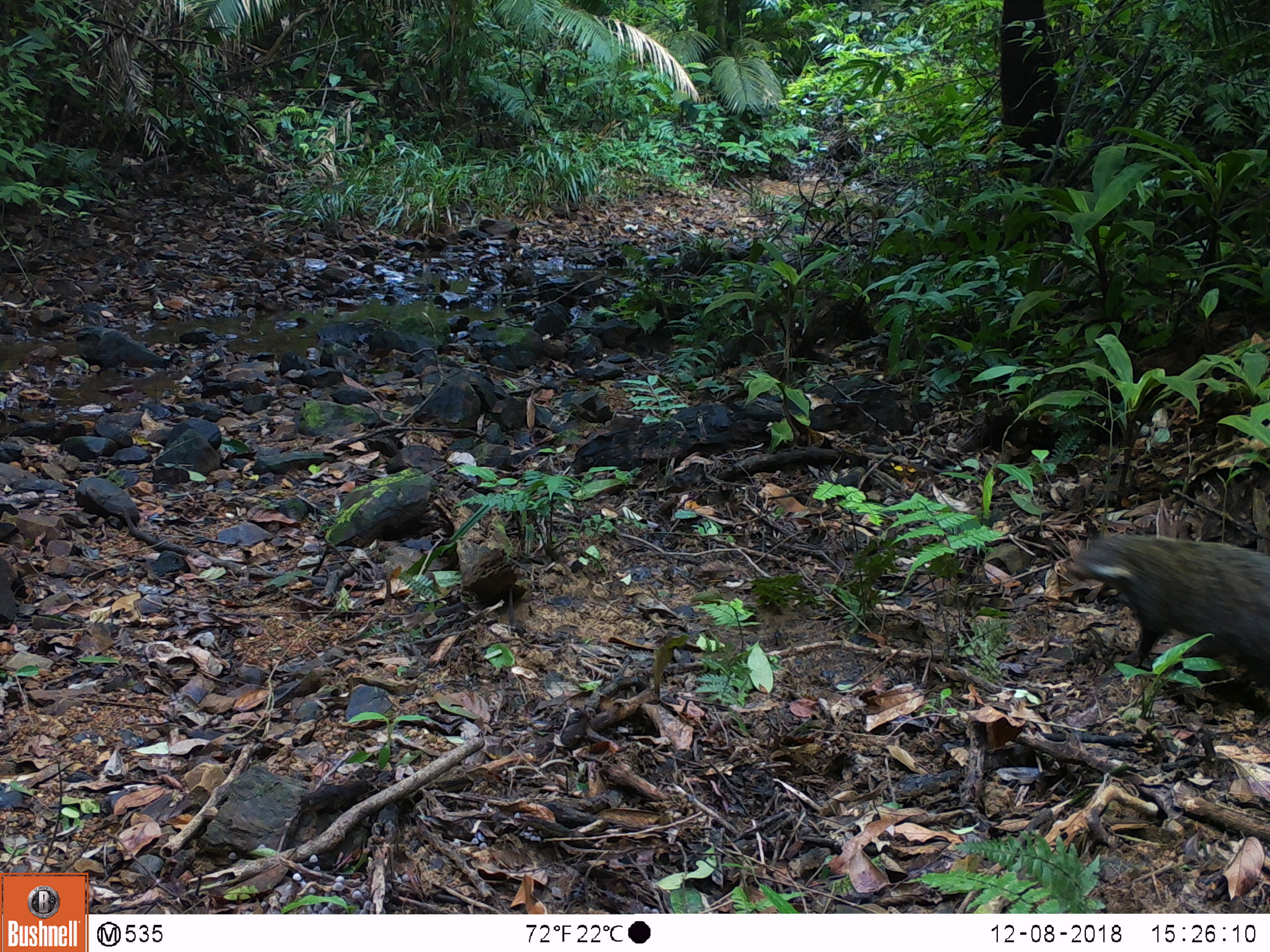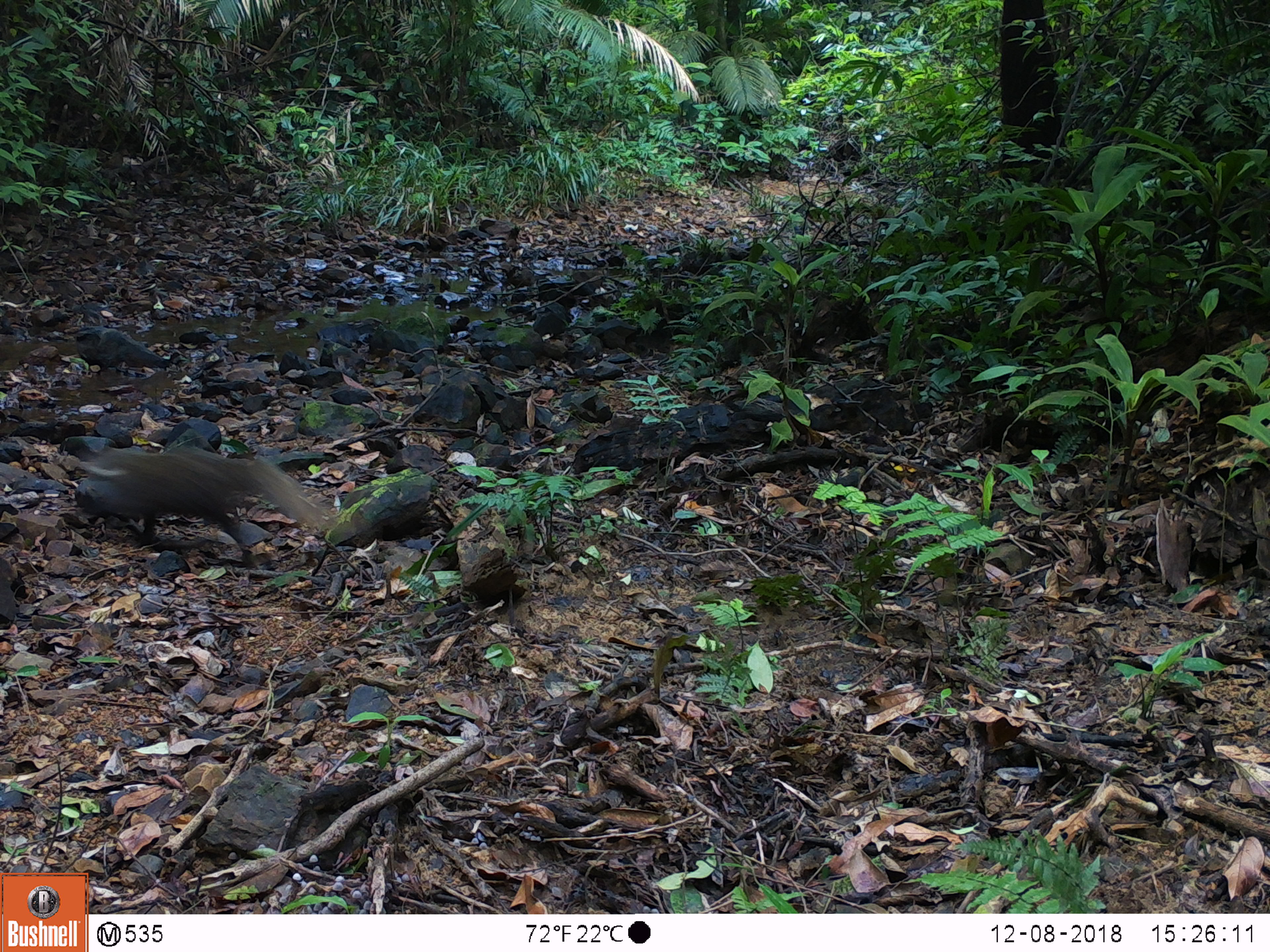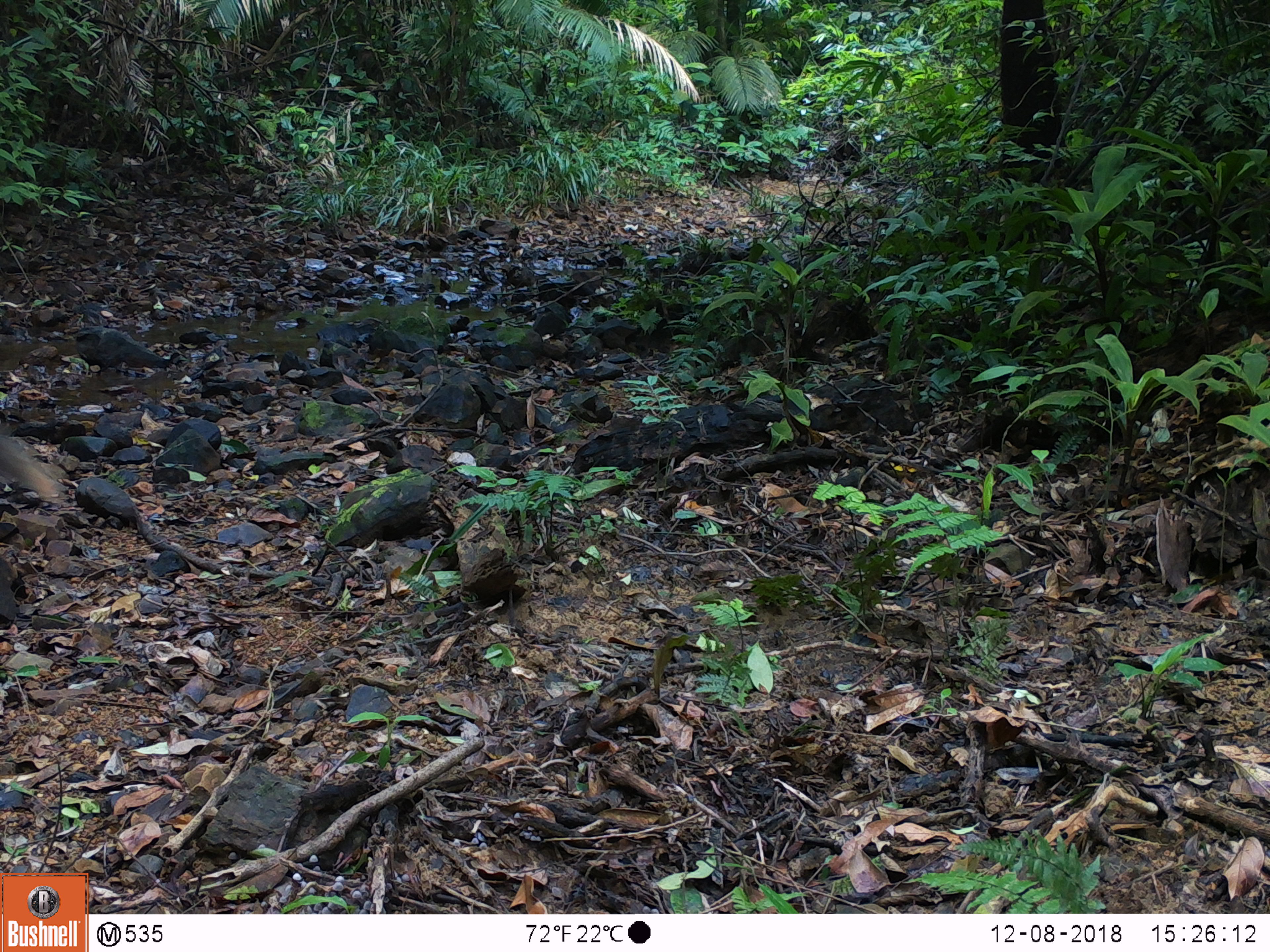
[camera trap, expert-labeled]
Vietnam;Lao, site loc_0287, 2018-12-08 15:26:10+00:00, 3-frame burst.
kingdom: Animalia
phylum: Chordata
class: Mammalia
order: Carnivora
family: Herpestidae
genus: Urva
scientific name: Urva urva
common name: crab-eating mongoose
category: crab eating mongoose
Crab eating mongoose (crab-eating mongoose) (Urva urva). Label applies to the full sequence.